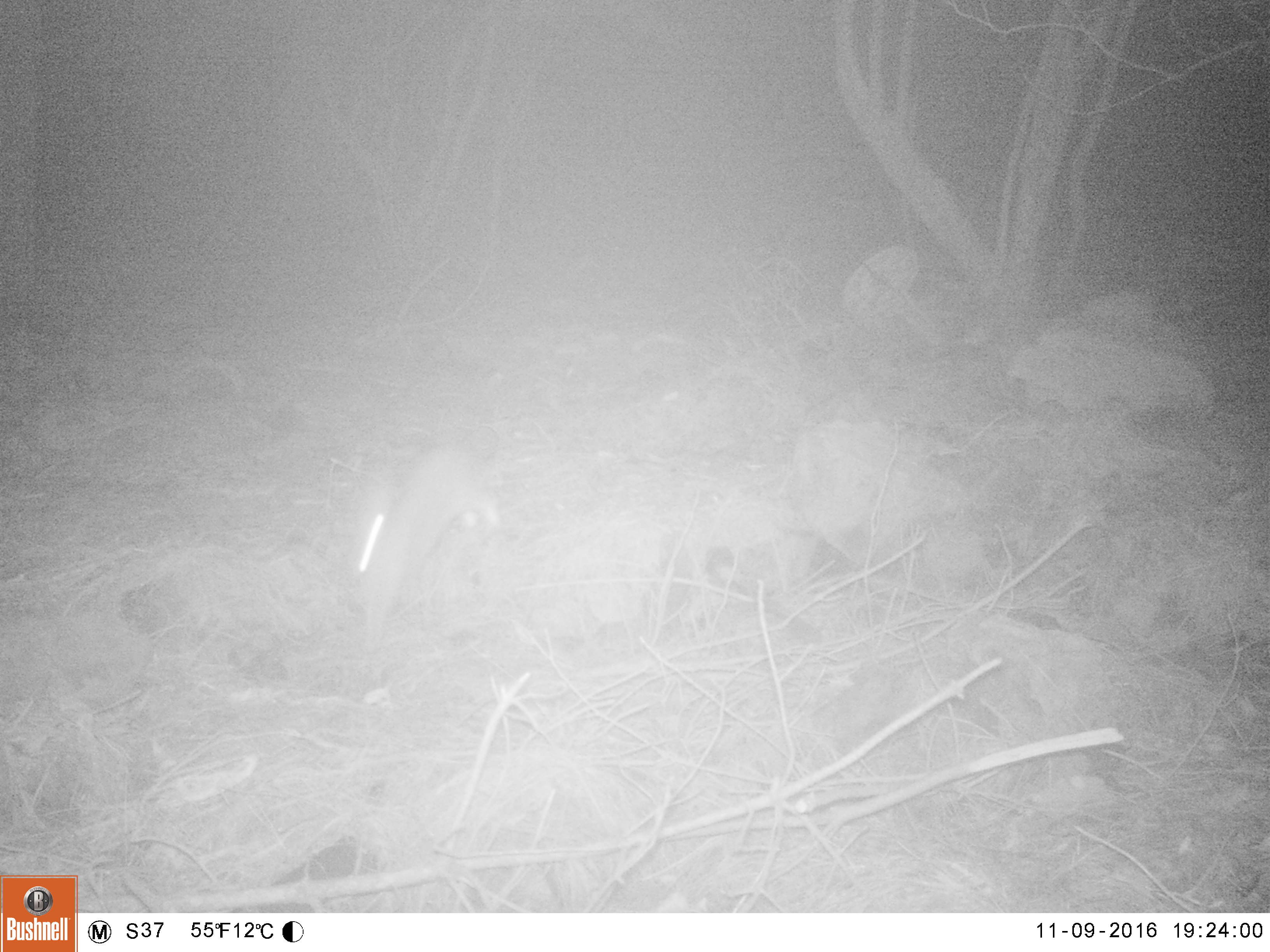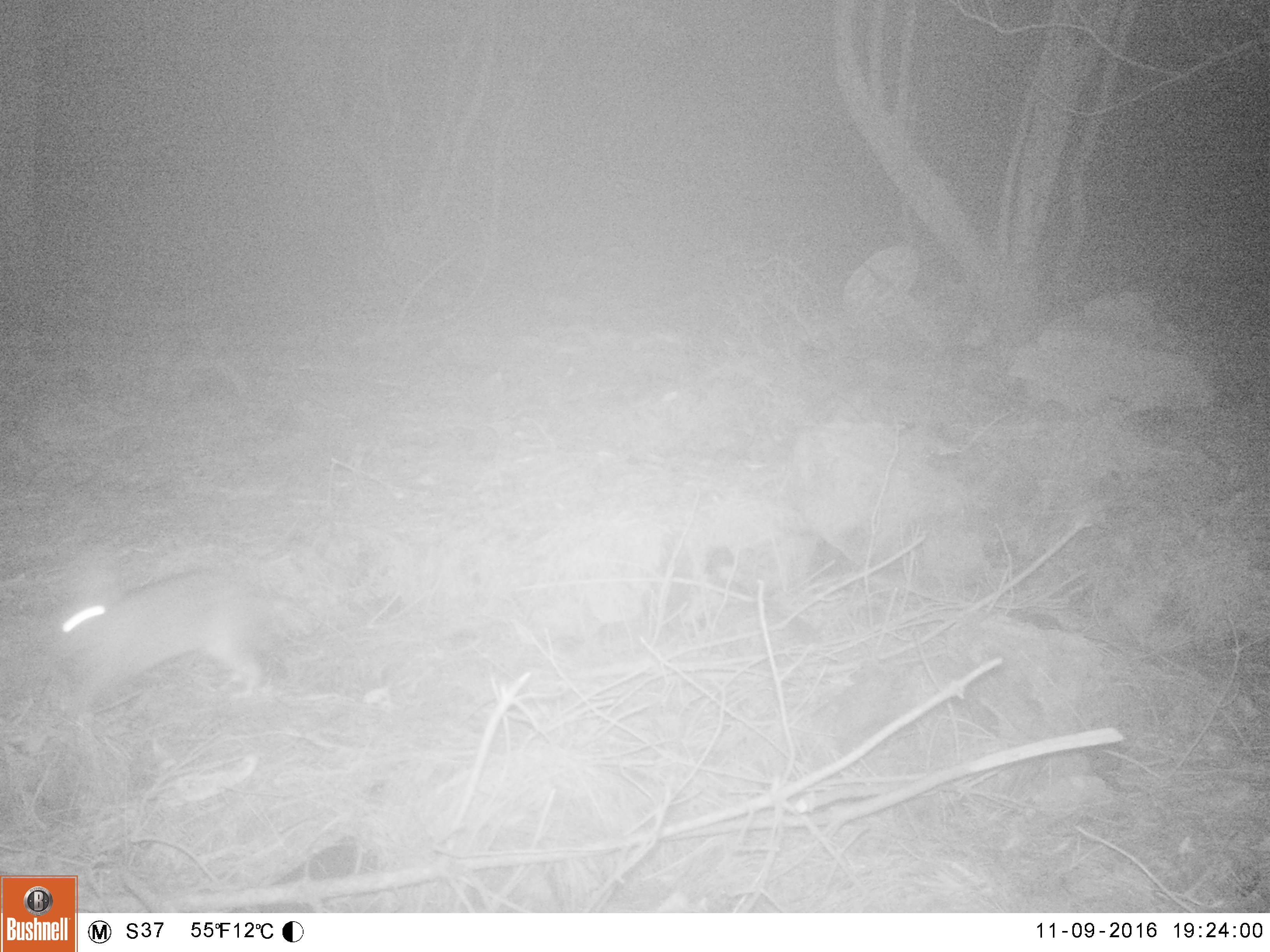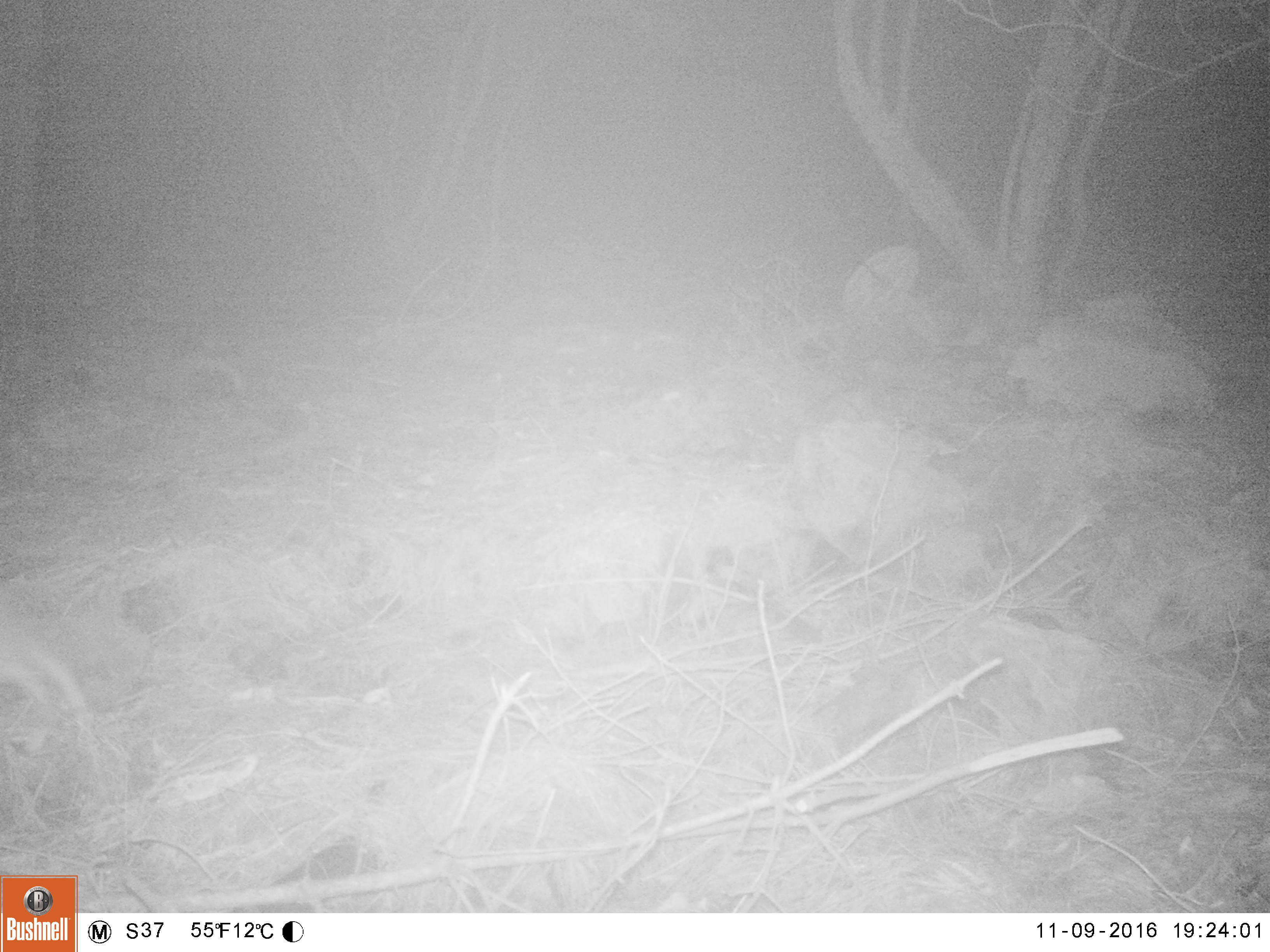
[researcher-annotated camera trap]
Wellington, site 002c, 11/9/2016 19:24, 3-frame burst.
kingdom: Animalia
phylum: Chordata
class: Mammalia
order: Lagomorpha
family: Leporidae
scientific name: Leporidae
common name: rabbit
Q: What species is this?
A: Rabbit (Leporidae).